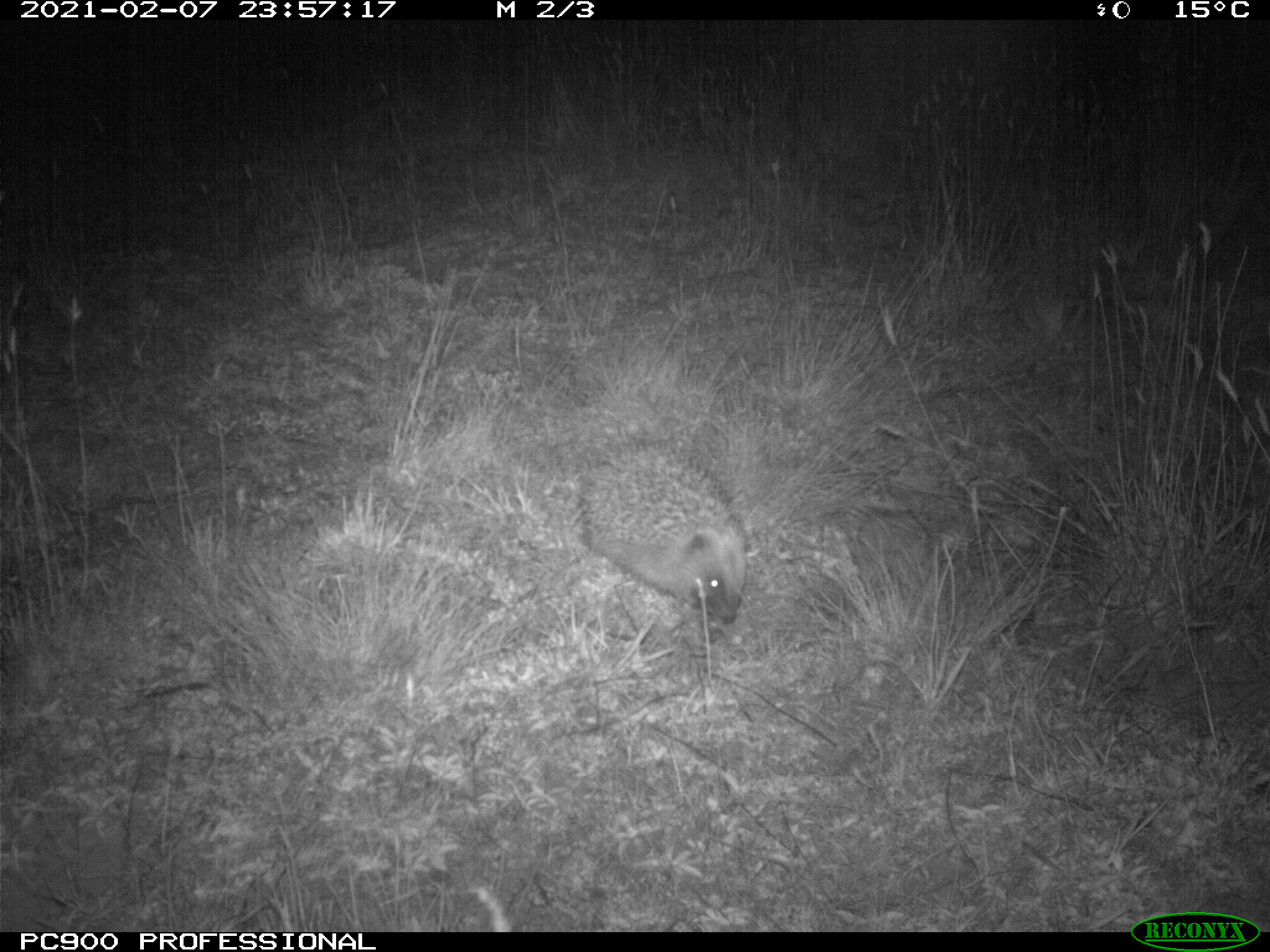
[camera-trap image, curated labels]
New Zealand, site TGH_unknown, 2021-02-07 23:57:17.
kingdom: Animalia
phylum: Chordata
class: Mammalia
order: Eulipotyphla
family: Erinaceidae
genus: Erinaceus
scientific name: Erinaceus europaeus europaeus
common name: european hedgehog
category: hedgehog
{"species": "hedgehog (european hedgehog) (Erinaceus europaeus europaeus)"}